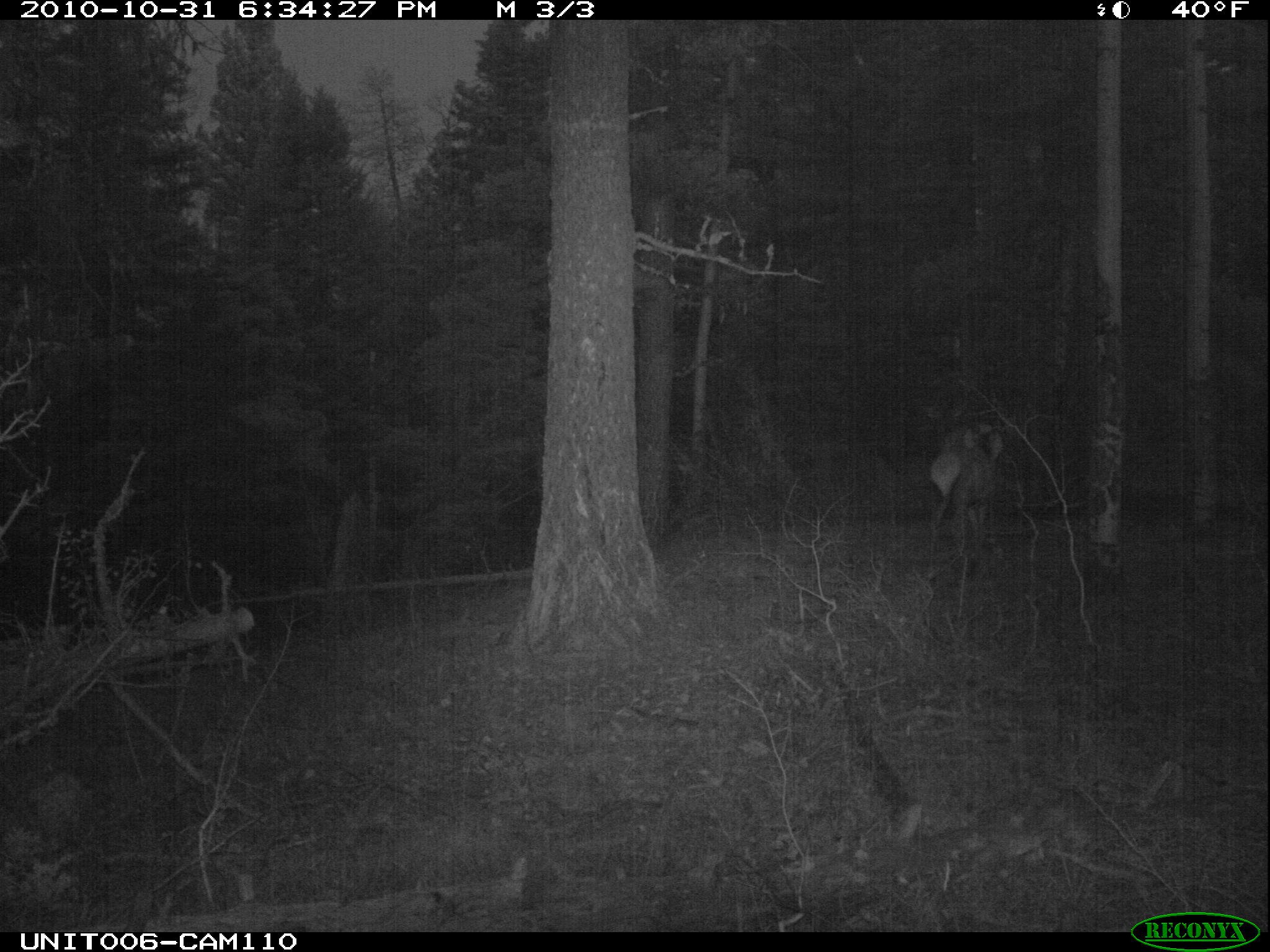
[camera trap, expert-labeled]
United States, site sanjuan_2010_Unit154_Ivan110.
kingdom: Animalia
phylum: Chordata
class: Mammalia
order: Artiodactyla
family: Cervidae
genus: Cervus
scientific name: Cervus elaphus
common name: red deer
Cervus elaphus (red deer).